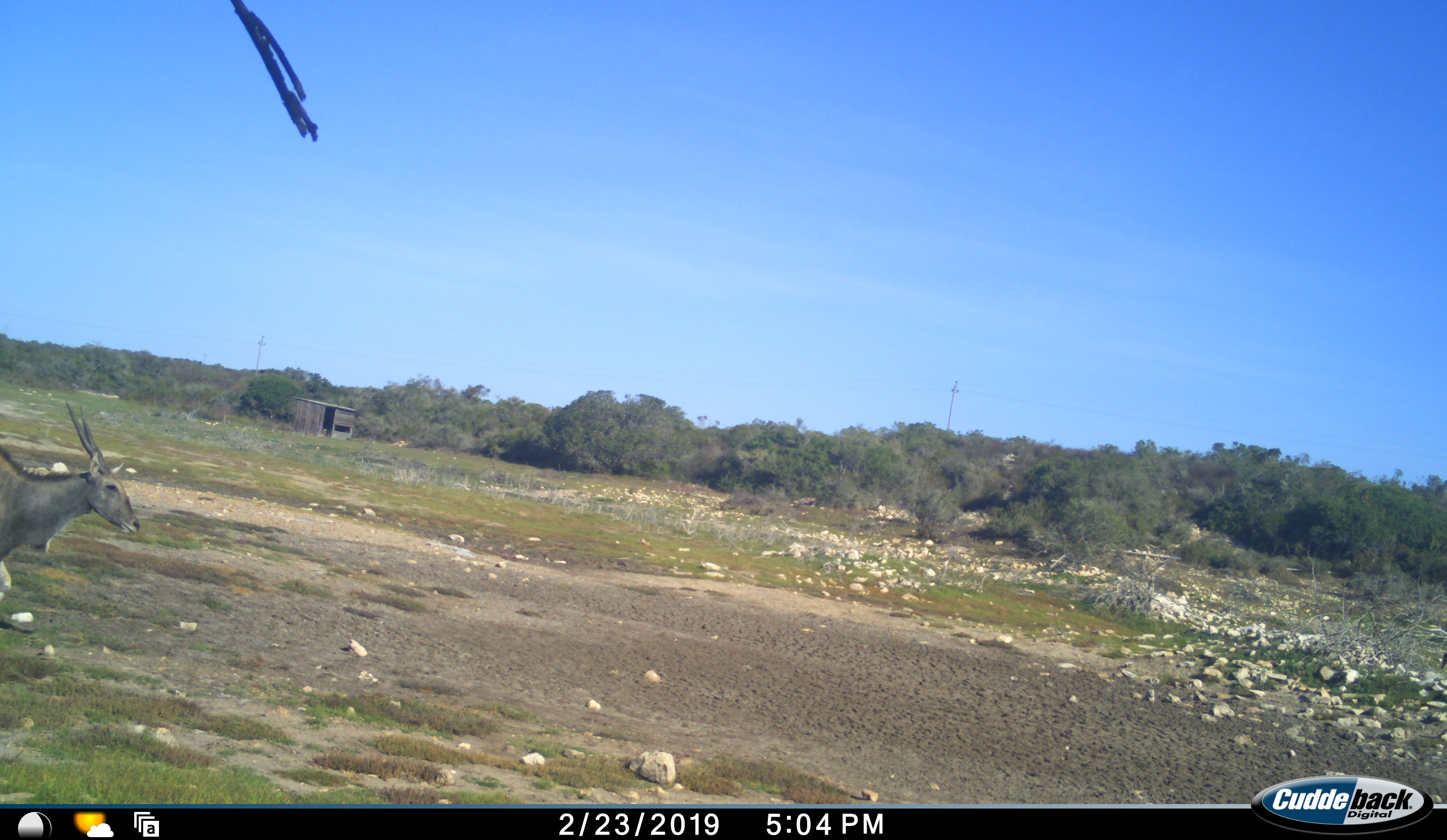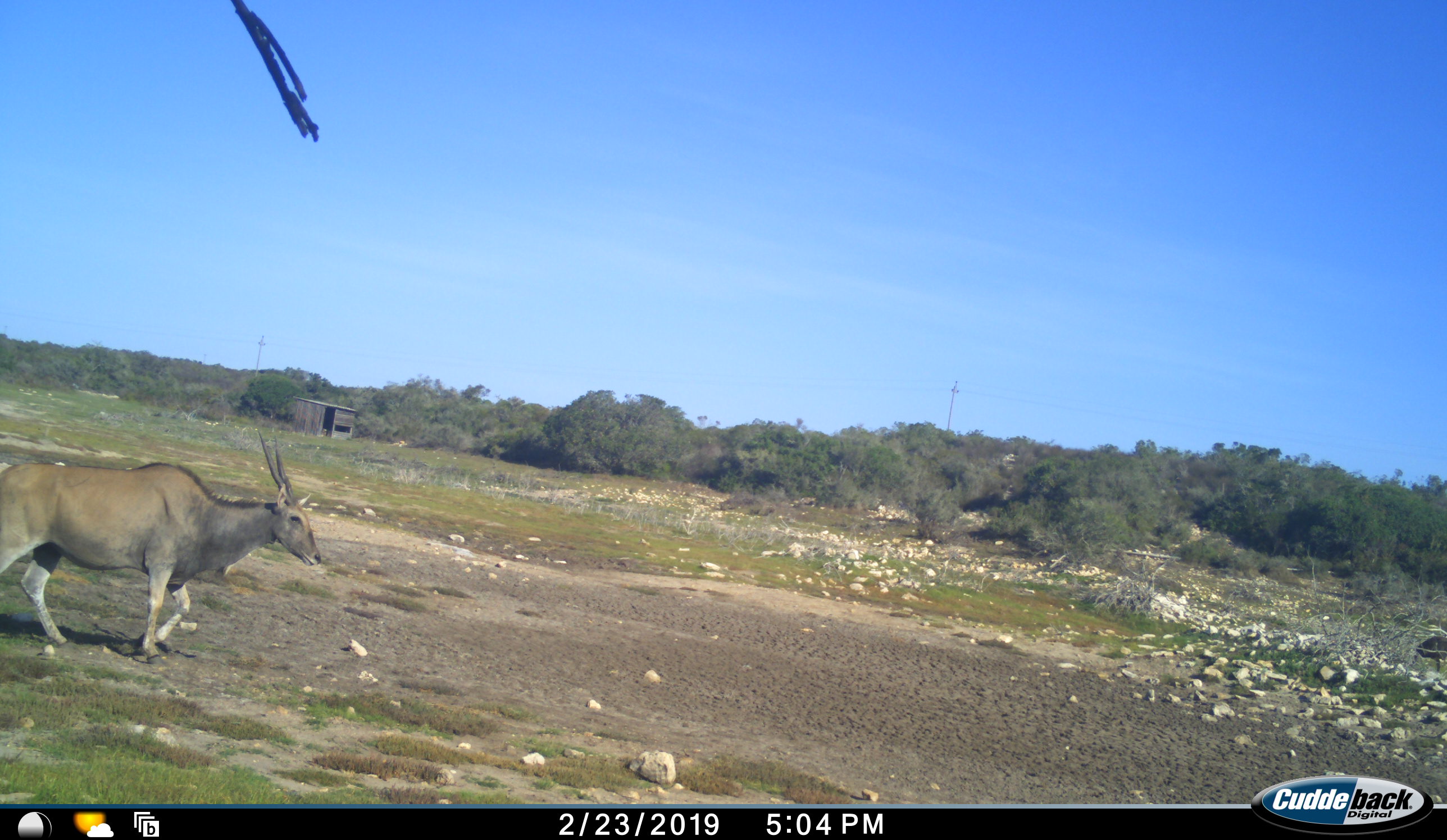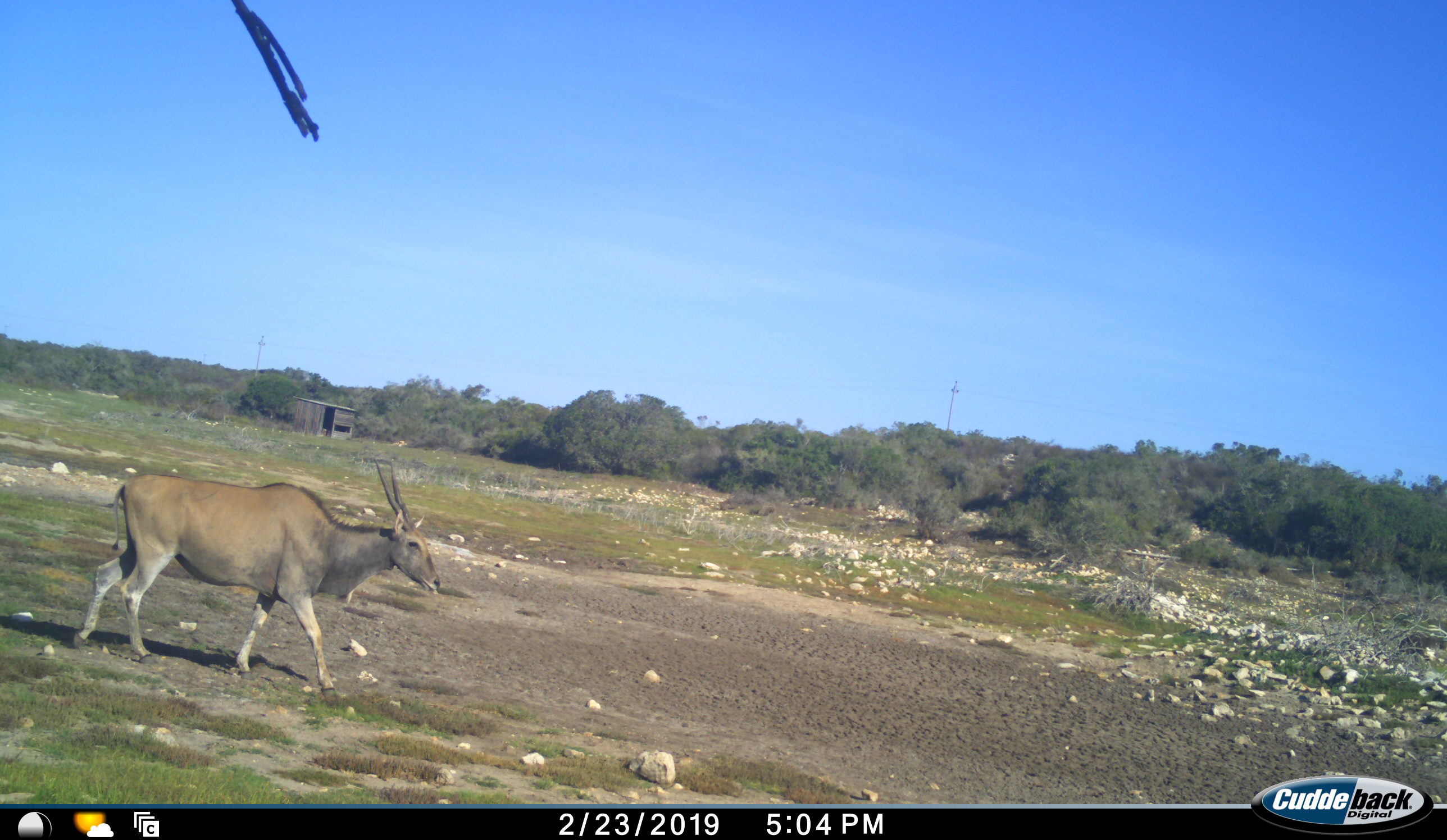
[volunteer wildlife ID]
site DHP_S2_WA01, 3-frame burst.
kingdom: Animalia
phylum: Chordata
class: Mammalia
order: Artiodactyla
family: Bovidae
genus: Tragelaphus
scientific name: Tragelaphus oryx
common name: eland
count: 1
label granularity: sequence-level